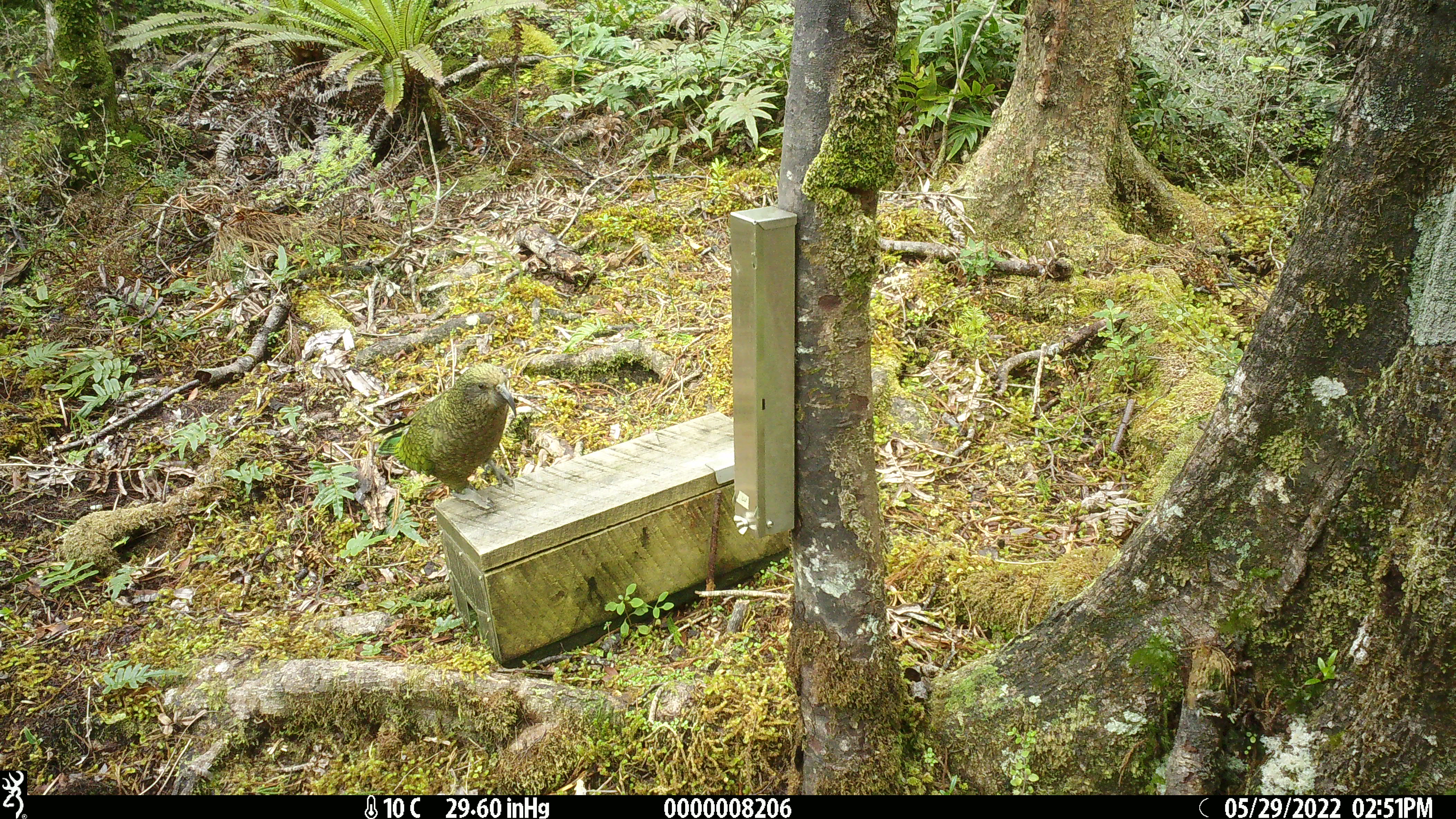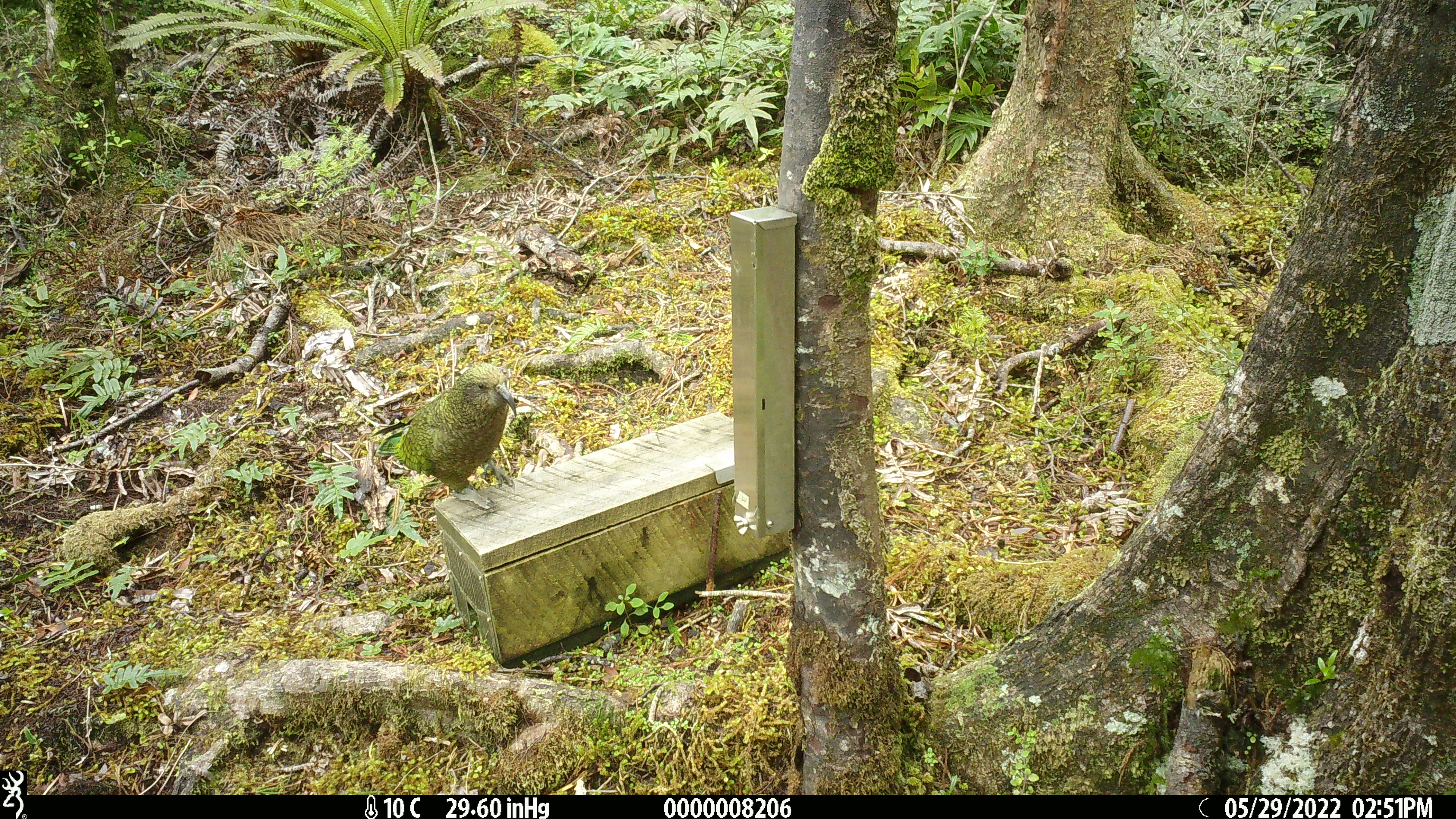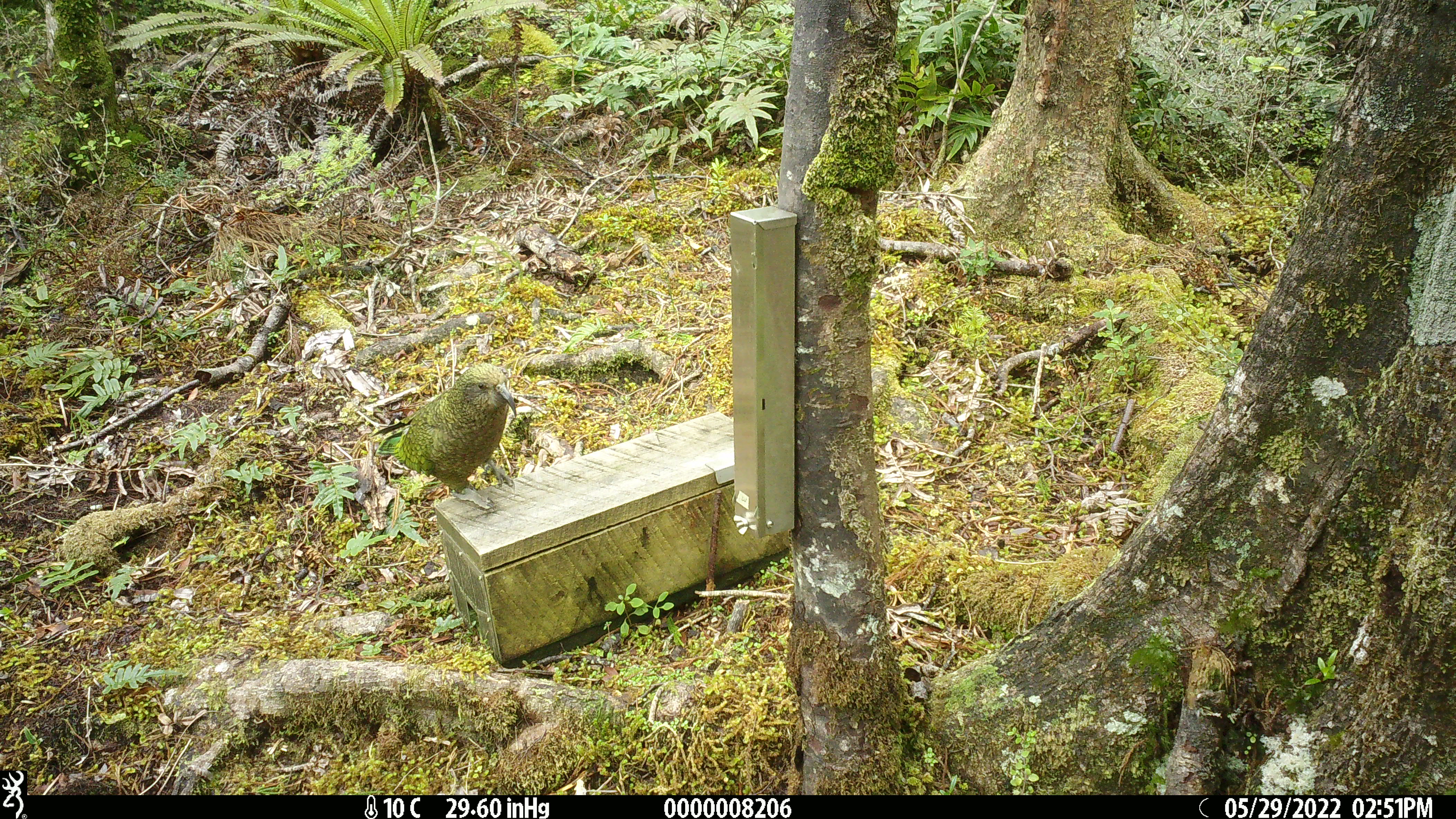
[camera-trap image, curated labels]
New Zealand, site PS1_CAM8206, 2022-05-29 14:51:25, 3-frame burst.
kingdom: Animalia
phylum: Chordata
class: Aves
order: Psittaciformes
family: Strigopidae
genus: Nestor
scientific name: Nestor notabilis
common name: kea